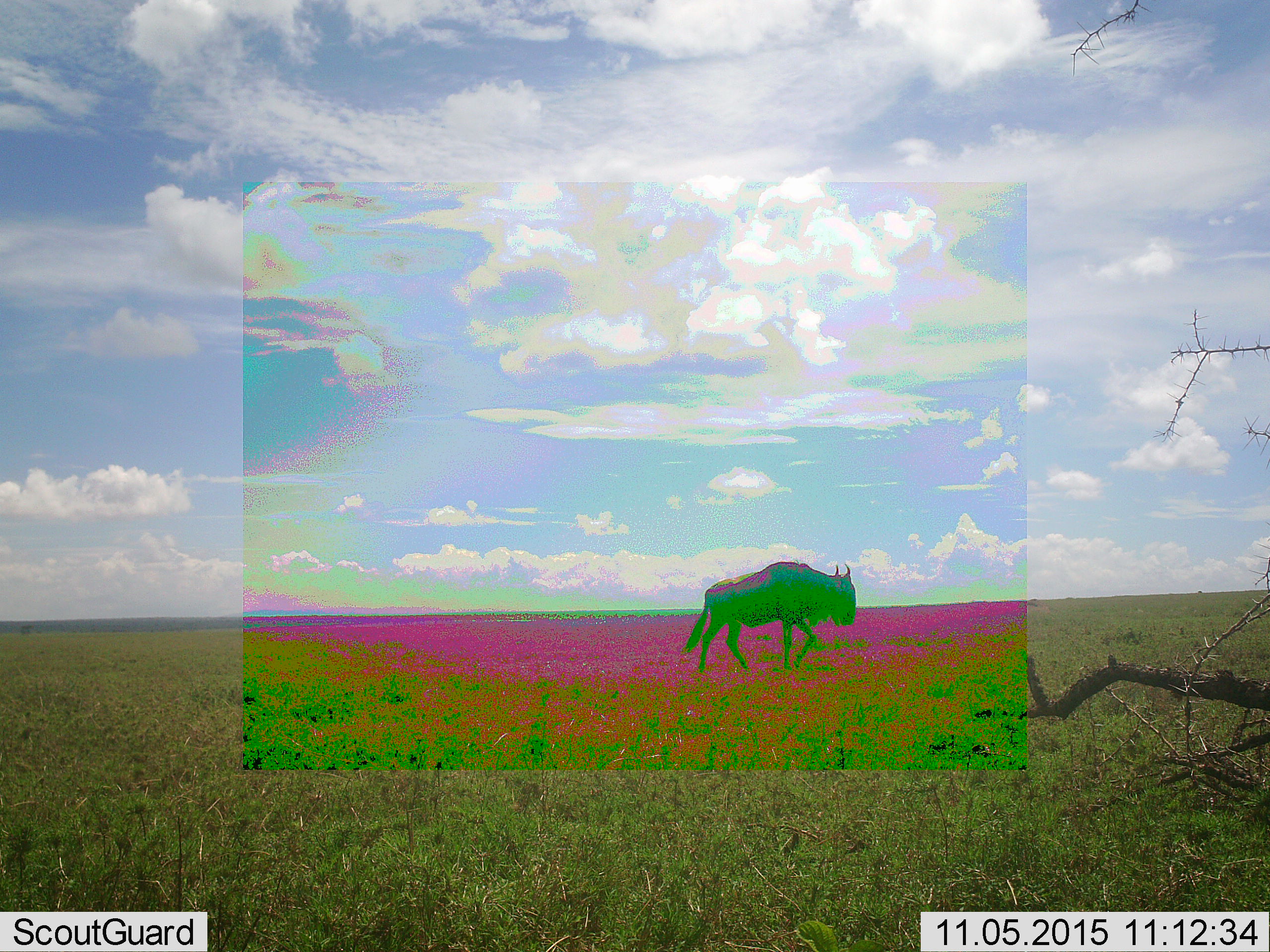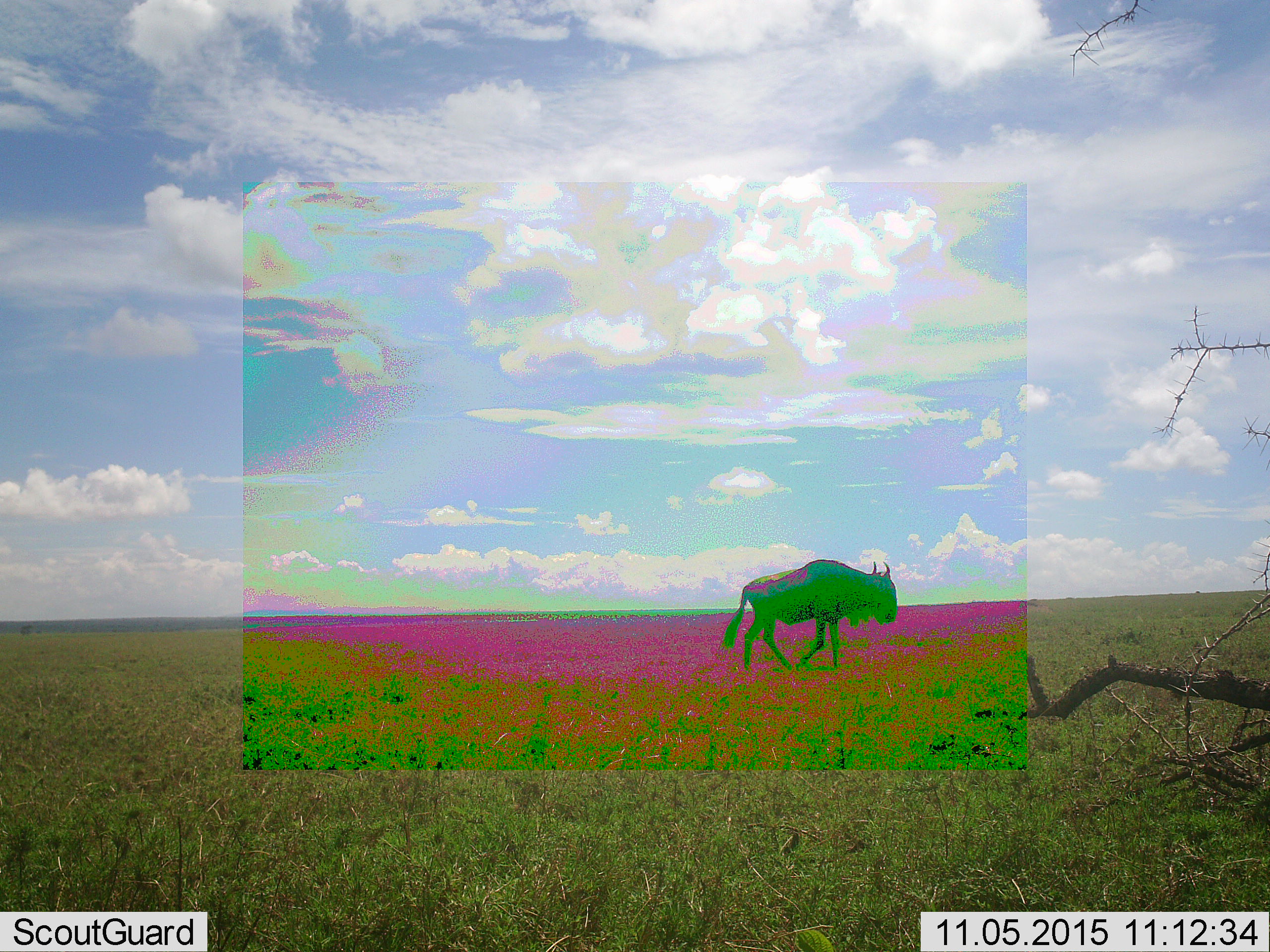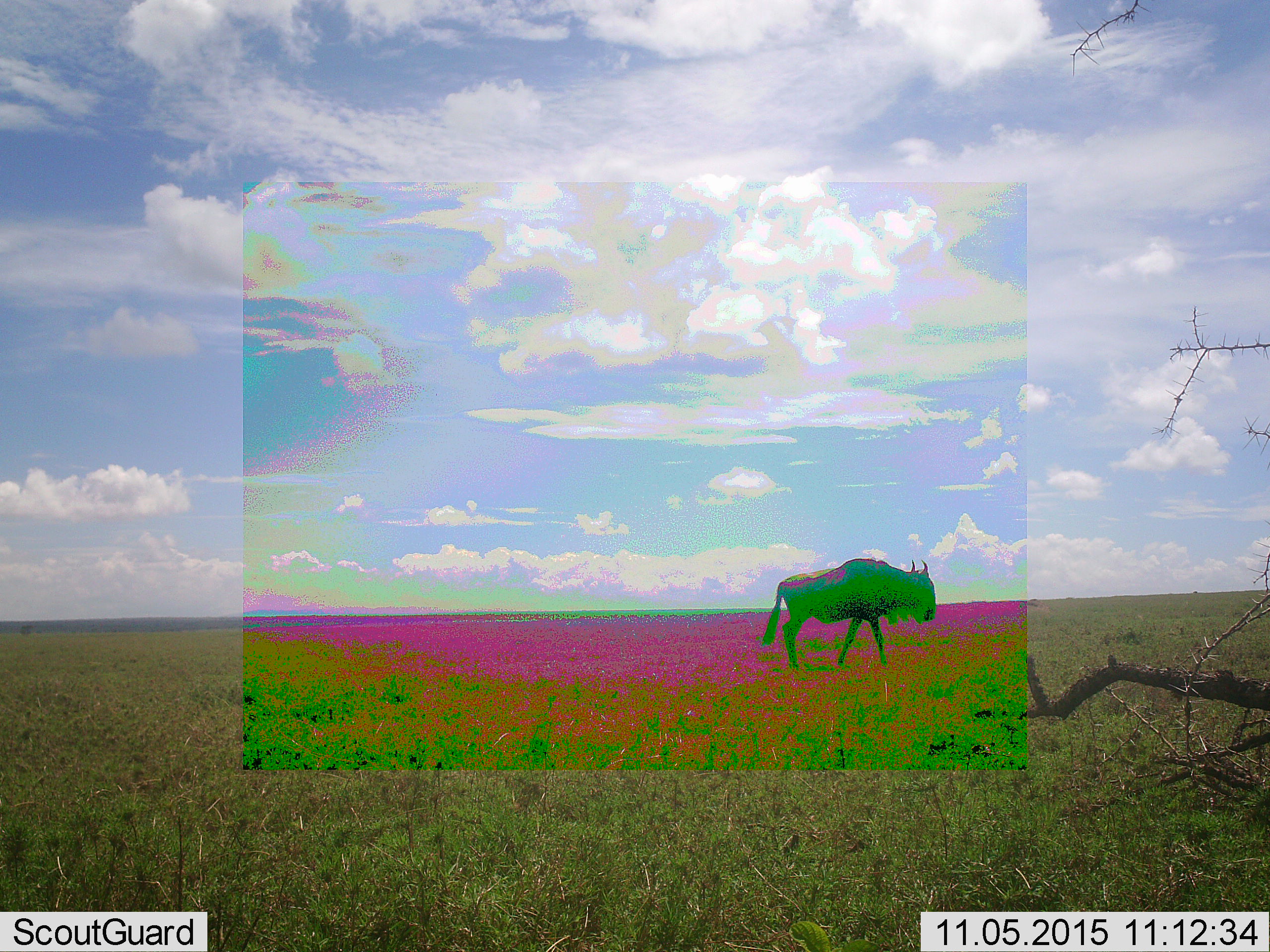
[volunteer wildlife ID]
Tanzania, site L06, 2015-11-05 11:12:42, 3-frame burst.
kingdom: Animalia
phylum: Chordata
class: Mammalia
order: Artiodactyla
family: Bovidae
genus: Connochaetes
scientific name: Connochaetes taurinus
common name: blue wildebeest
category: wildebeest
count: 1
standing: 0%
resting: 0%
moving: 100%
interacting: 0%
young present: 0%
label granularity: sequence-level